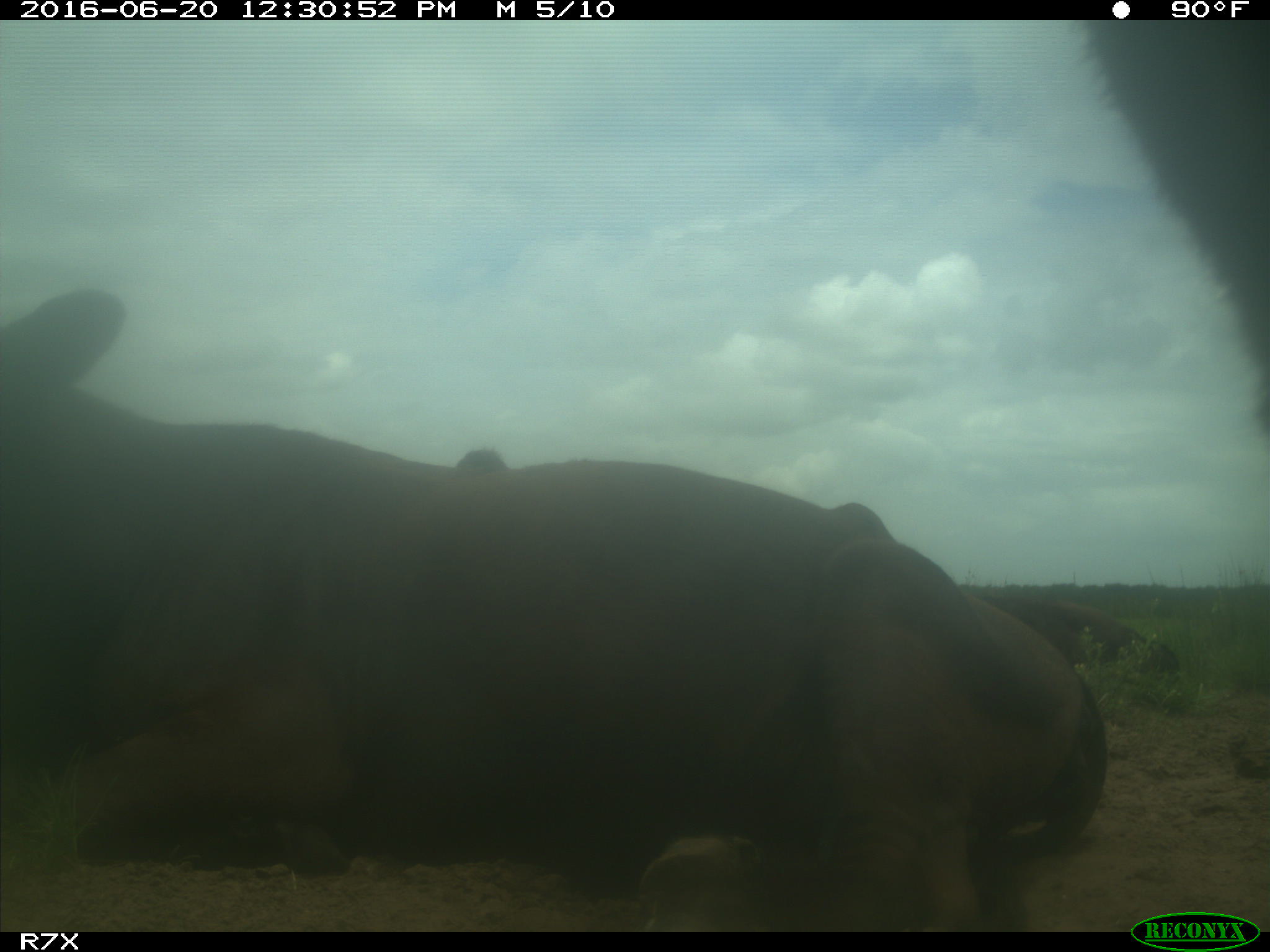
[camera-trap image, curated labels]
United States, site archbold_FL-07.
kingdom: Animalia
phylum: Chordata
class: Mammalia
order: Artiodactyla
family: Bovidae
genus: Bos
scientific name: Bos taurus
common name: domestic cow